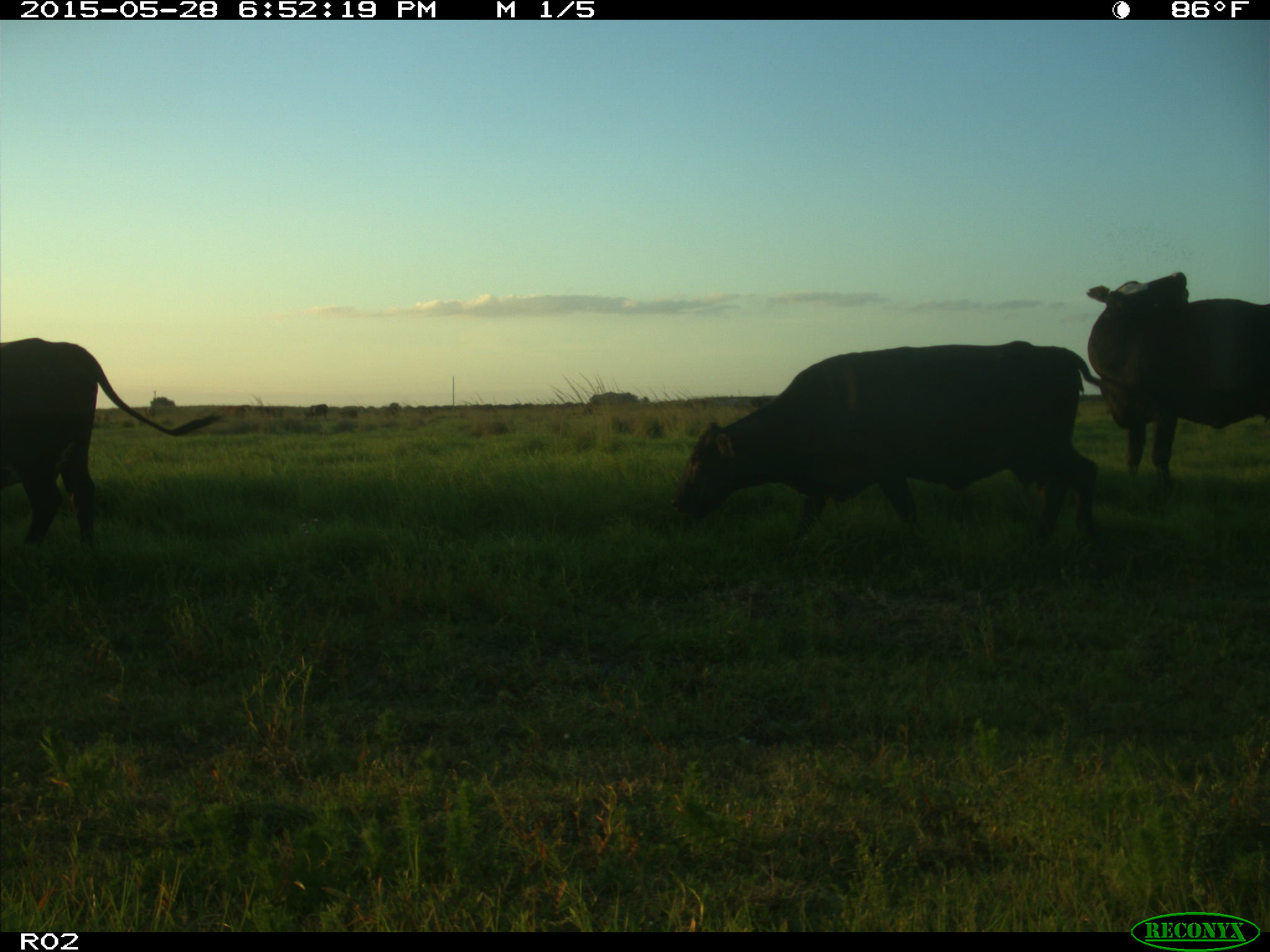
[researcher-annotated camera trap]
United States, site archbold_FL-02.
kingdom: Animalia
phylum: Chordata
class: Mammalia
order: Artiodactyla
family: Bovidae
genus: Bos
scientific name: Bos taurus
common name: domestic cow